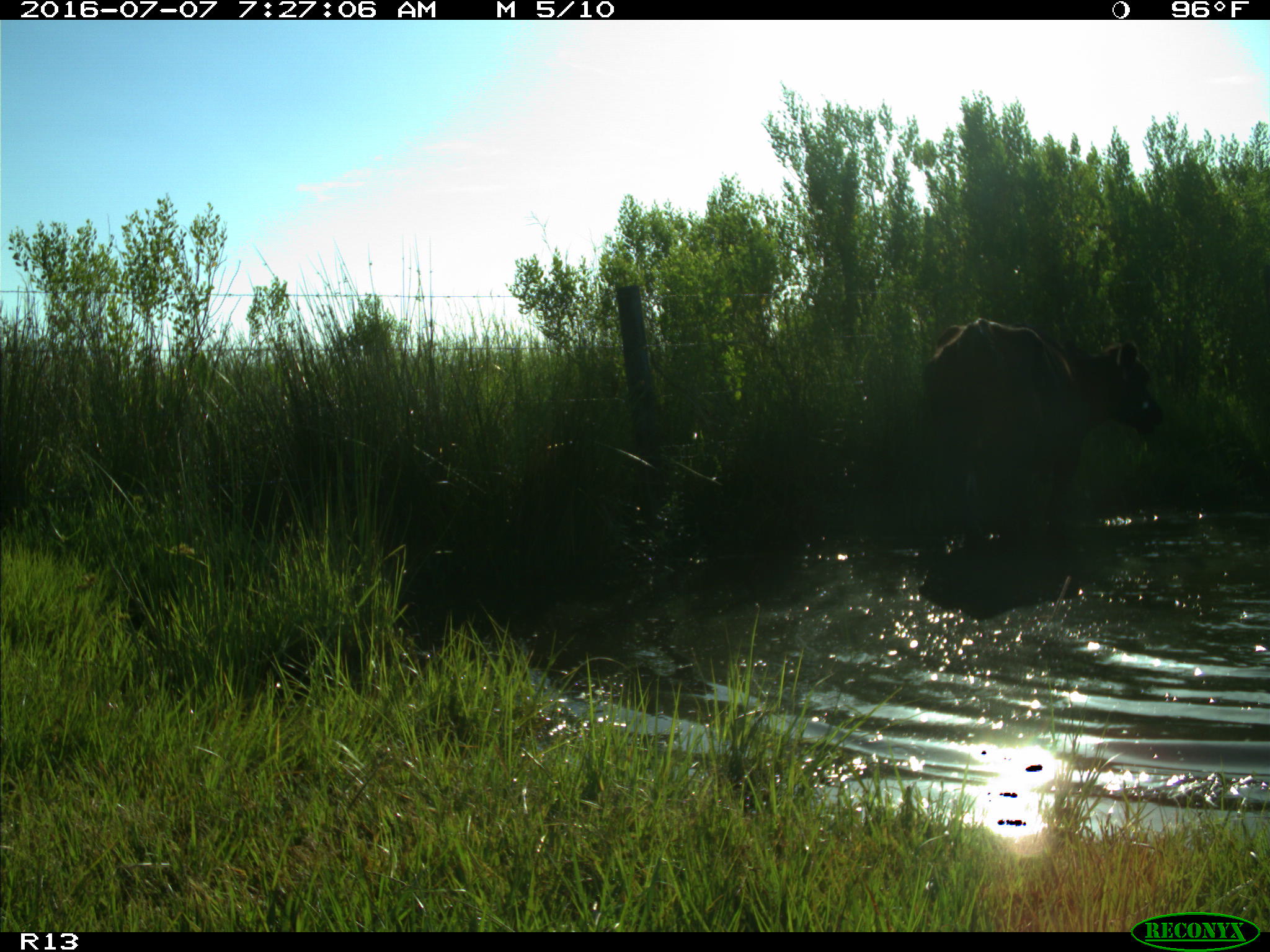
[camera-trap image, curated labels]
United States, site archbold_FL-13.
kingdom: Animalia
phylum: Chordata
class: Mammalia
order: Artiodactyla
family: Bovidae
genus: Bos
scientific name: Bos taurus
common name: domestic cow